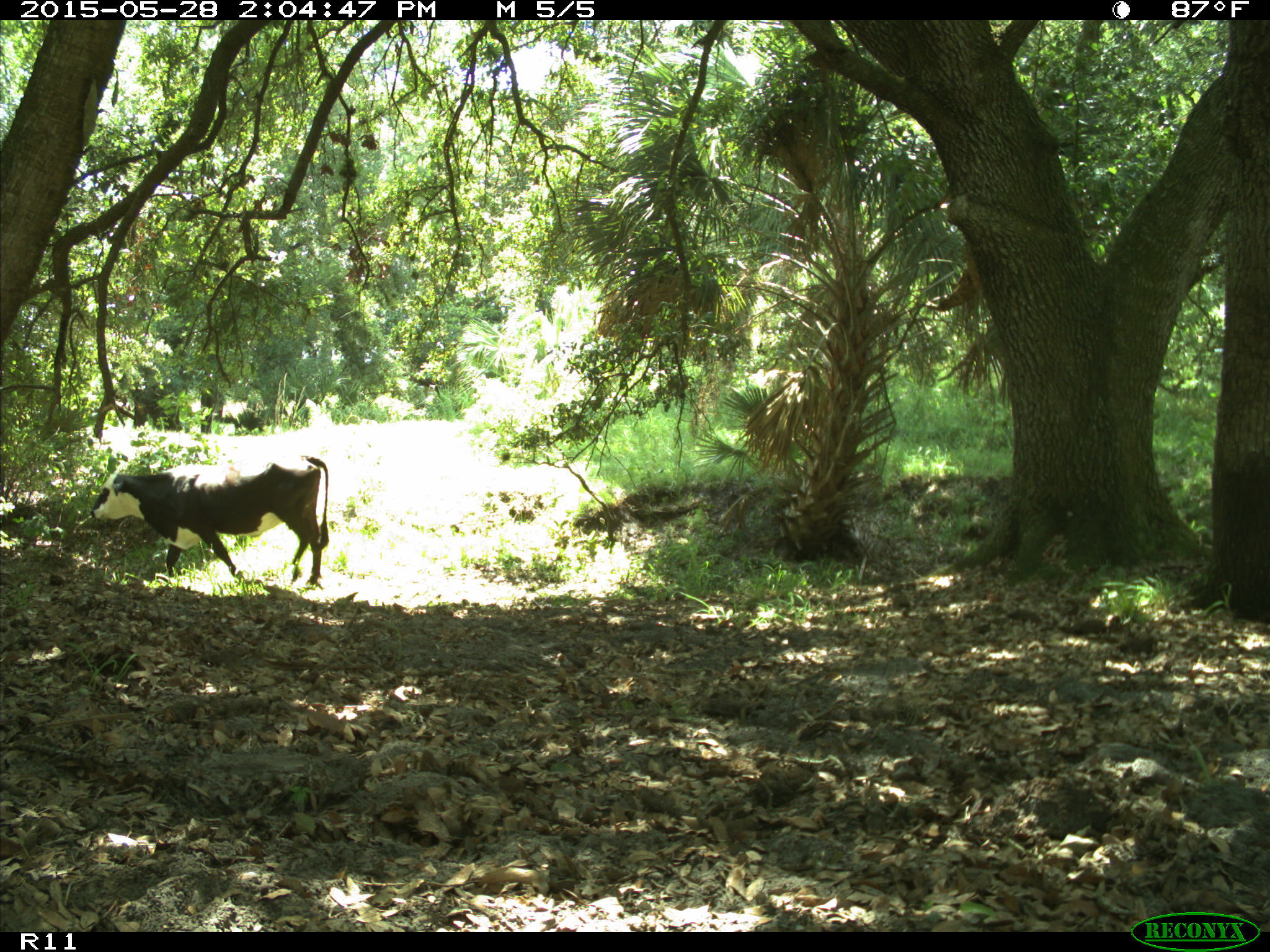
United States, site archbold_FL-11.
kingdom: Animalia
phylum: Chordata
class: Mammalia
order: Artiodactyla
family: Bovidae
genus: Bos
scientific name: Bos taurus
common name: domestic cow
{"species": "Bos taurus (domestic cow)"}